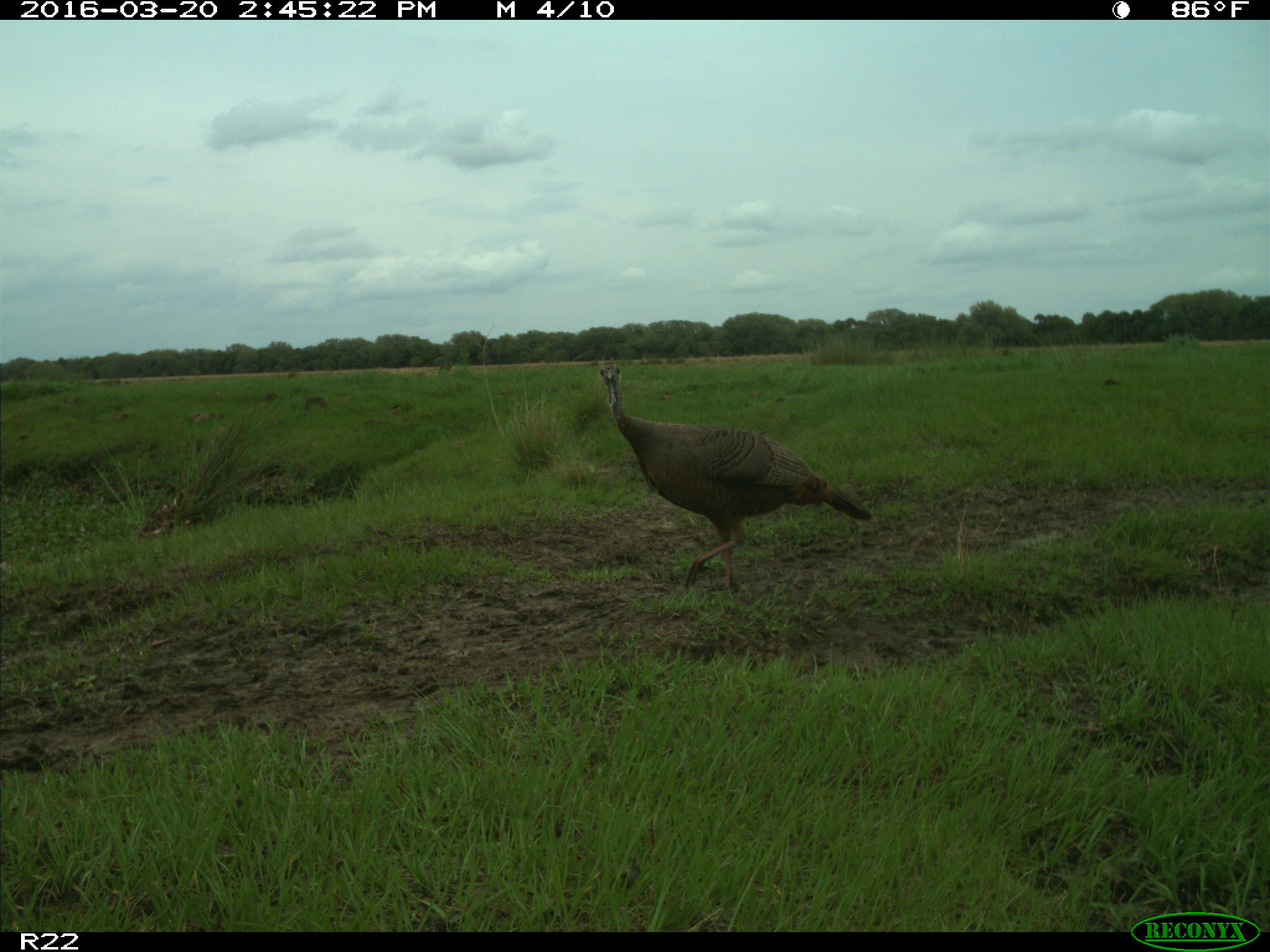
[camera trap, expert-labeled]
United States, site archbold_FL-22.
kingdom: Animalia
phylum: Chordata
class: Aves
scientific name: Aves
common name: birds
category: unidentified bird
Unidentified bird (birds) (Aves).